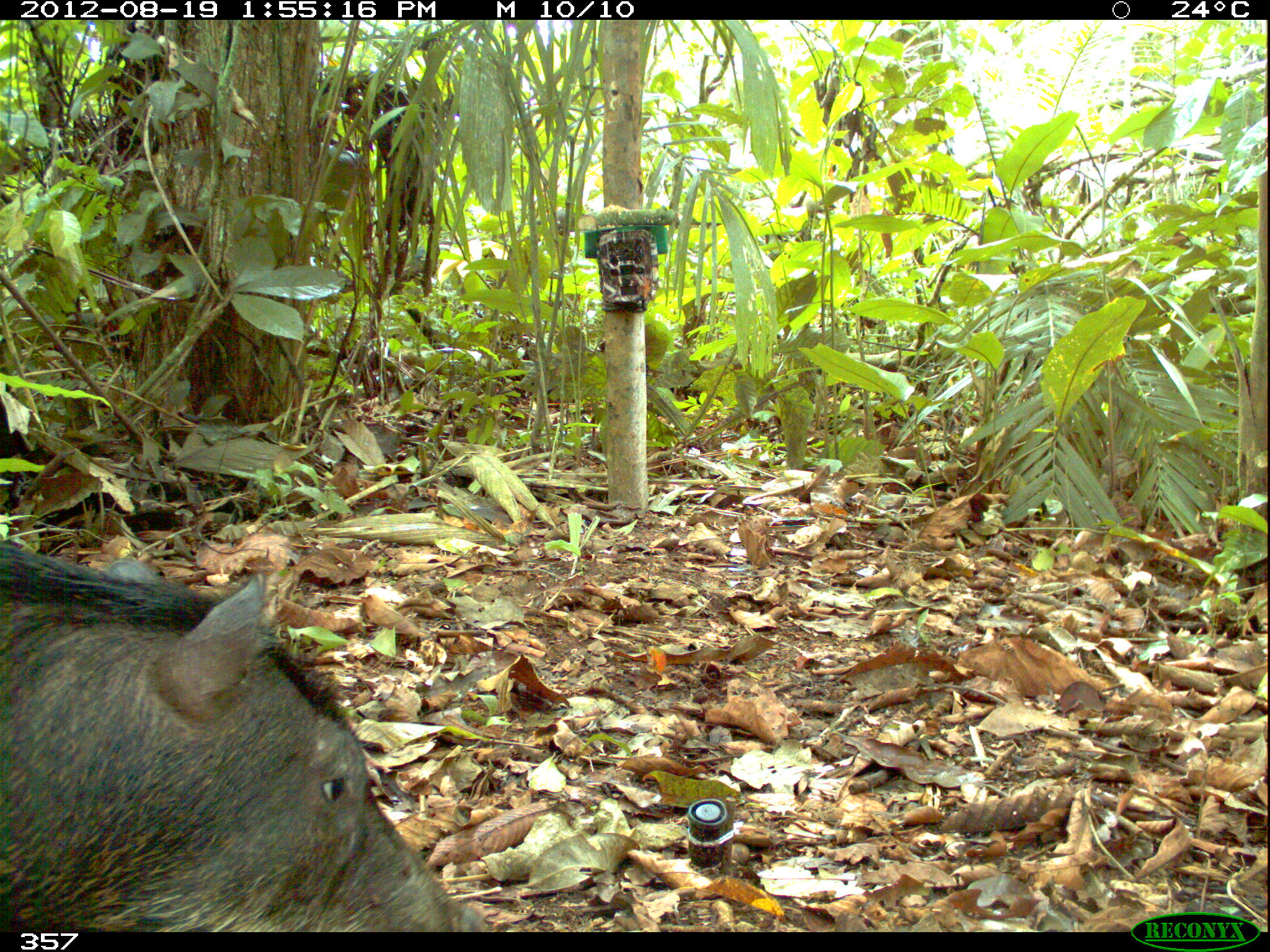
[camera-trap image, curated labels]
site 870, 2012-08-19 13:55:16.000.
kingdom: Animalia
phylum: Chordata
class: Mammalia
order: Artiodactyla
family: Tayassuidae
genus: Tayassu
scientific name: Tayassu pecari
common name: white-lipped peccary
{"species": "Tayassu pecari (white-lipped peccary)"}